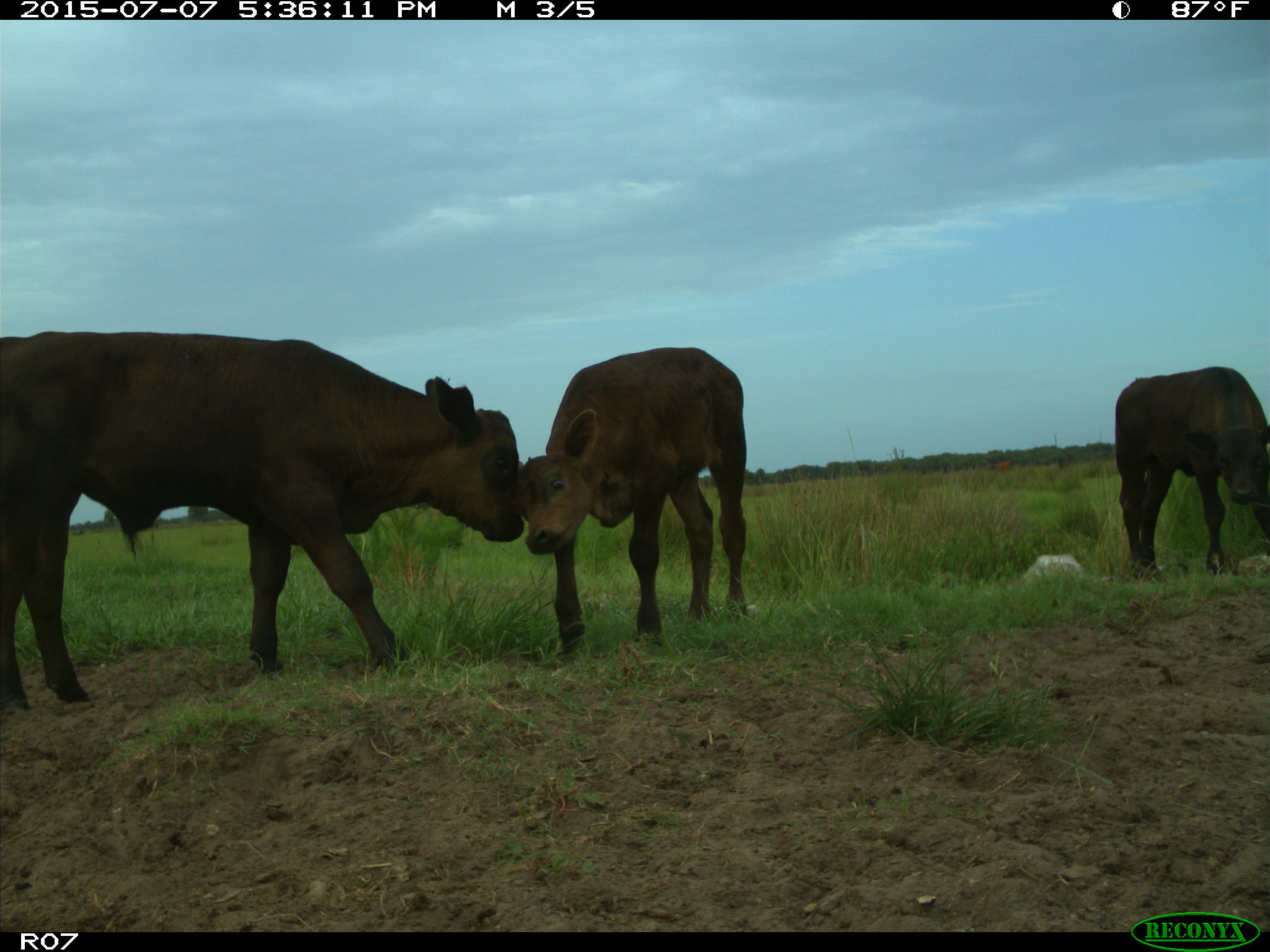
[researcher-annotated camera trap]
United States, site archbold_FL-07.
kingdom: Animalia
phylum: Chordata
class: Mammalia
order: Artiodactyla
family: Bovidae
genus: Bos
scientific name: Bos taurus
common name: domestic cow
Bos taurus (domestic cow).